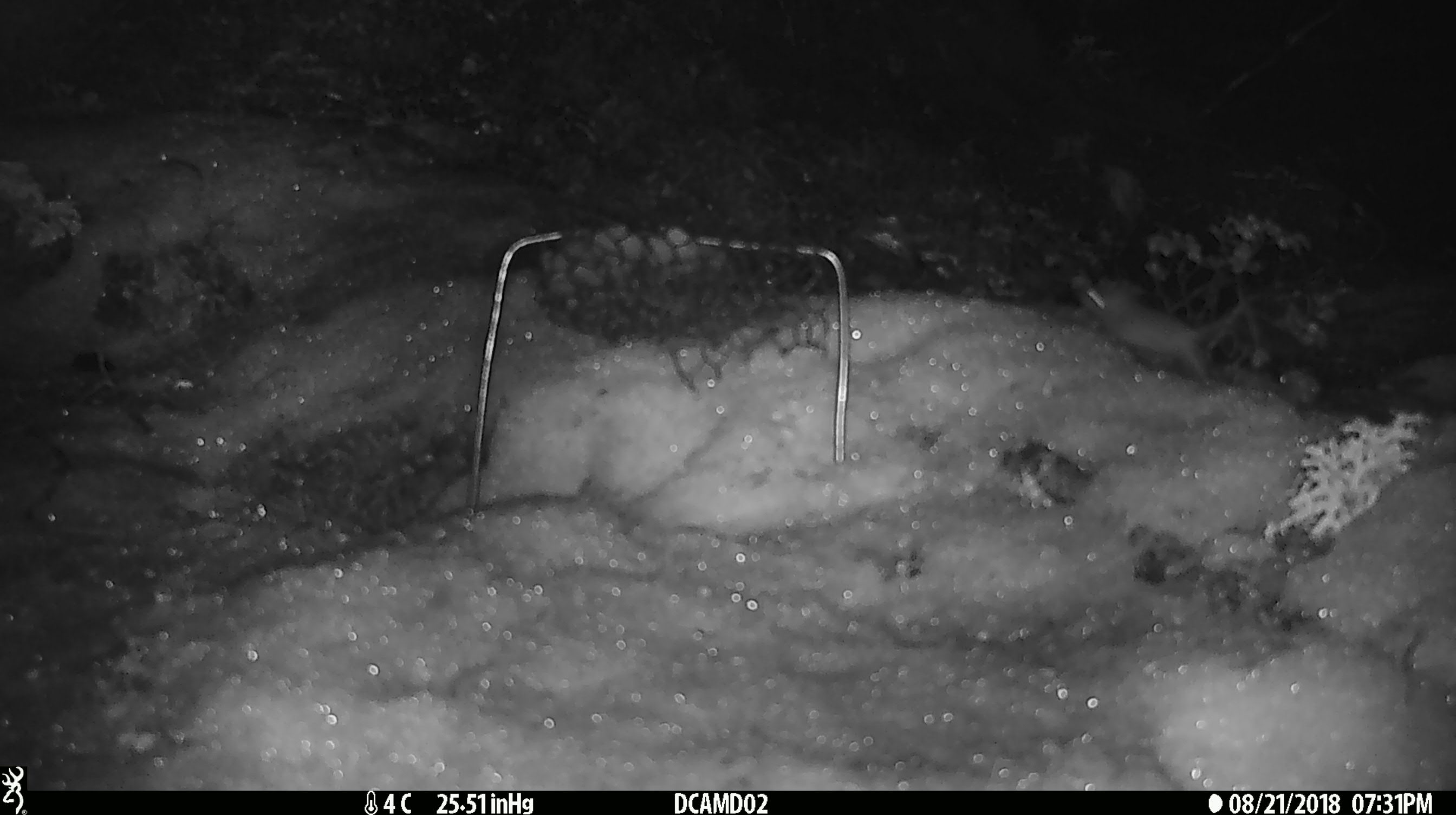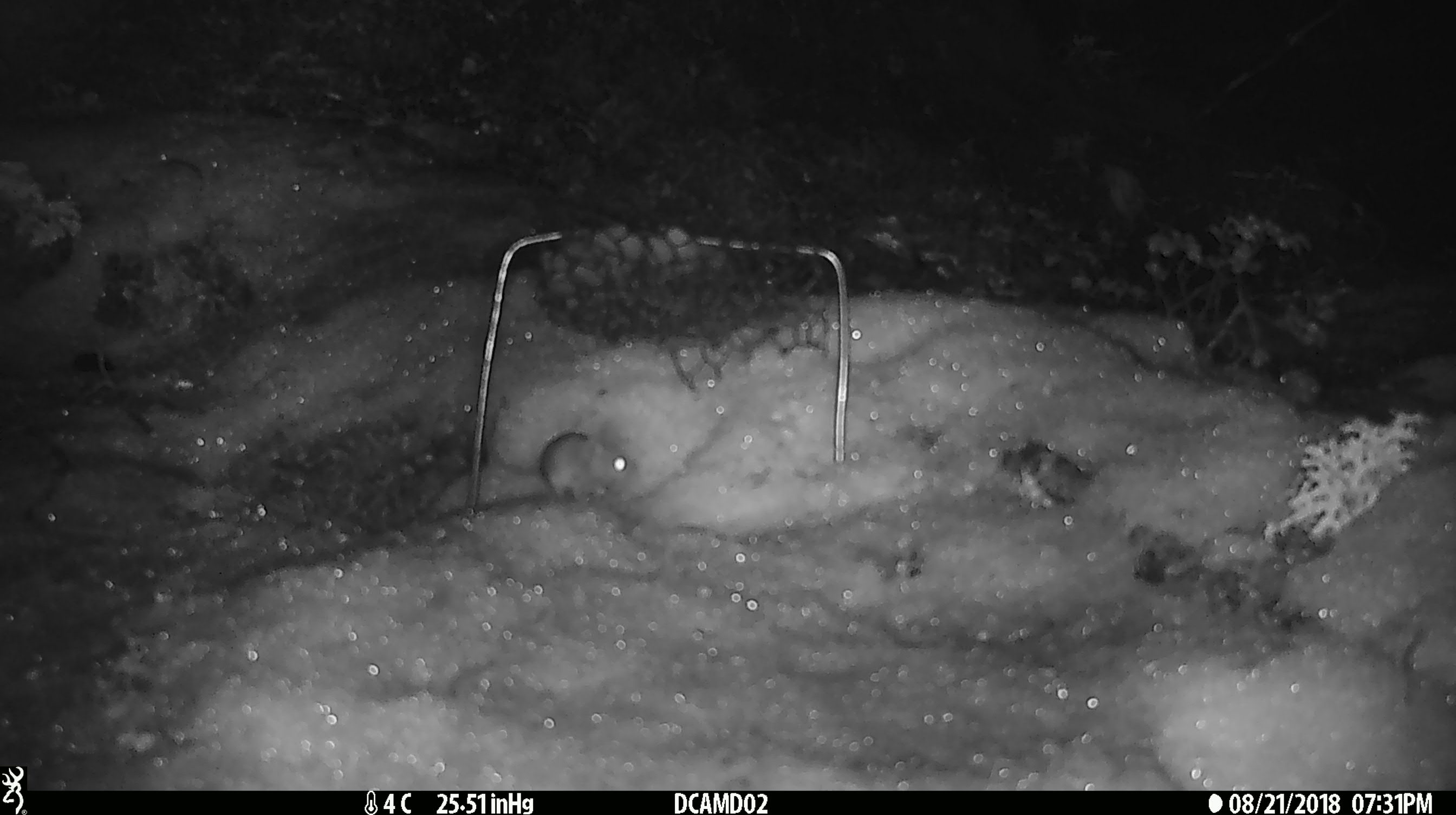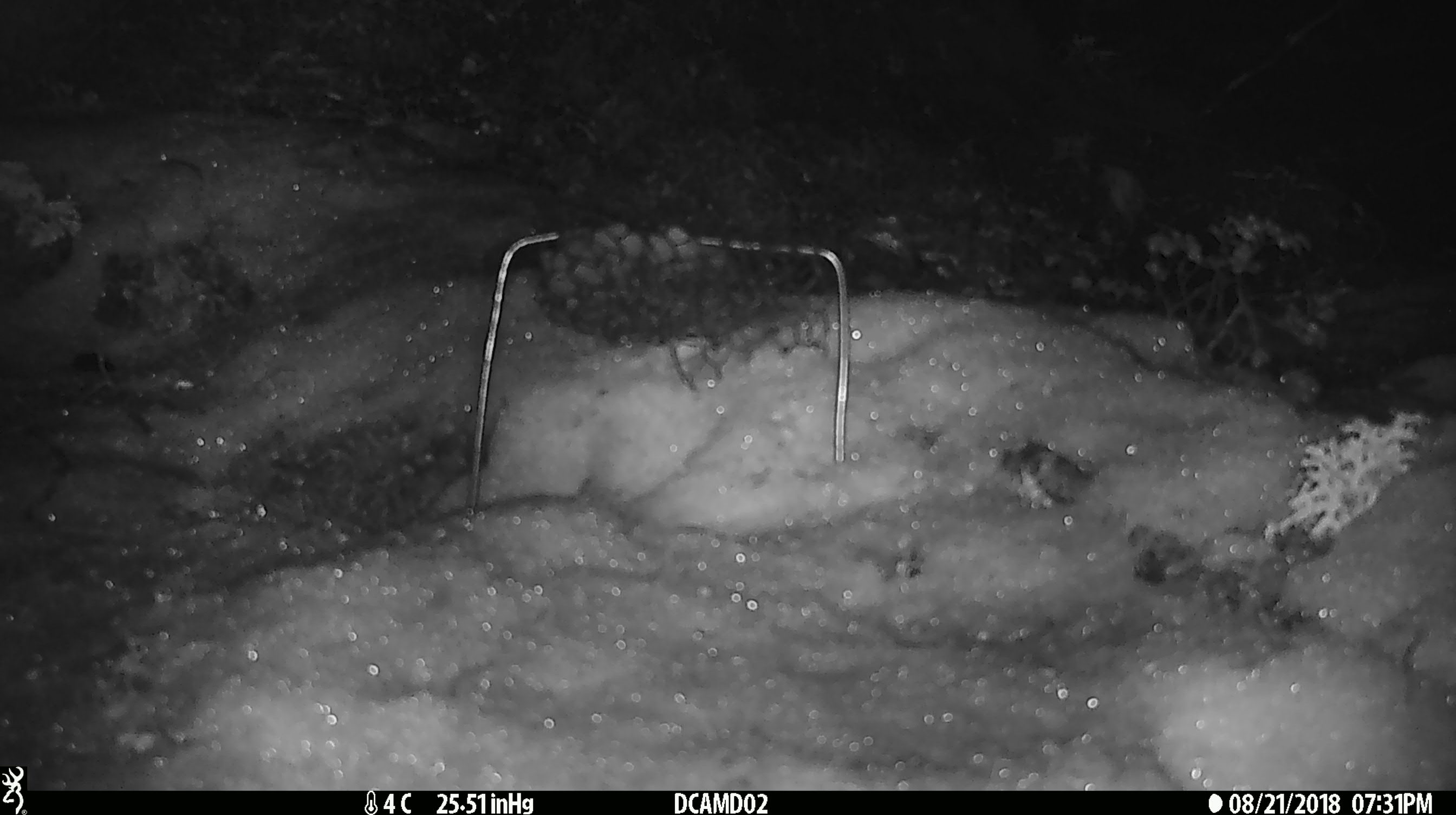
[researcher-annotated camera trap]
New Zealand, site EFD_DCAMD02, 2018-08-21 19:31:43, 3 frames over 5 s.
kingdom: Animalia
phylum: Chordata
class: Mammalia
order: Rodentia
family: Muridae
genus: Mus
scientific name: Mus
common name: mouse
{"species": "mouse (Mus)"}